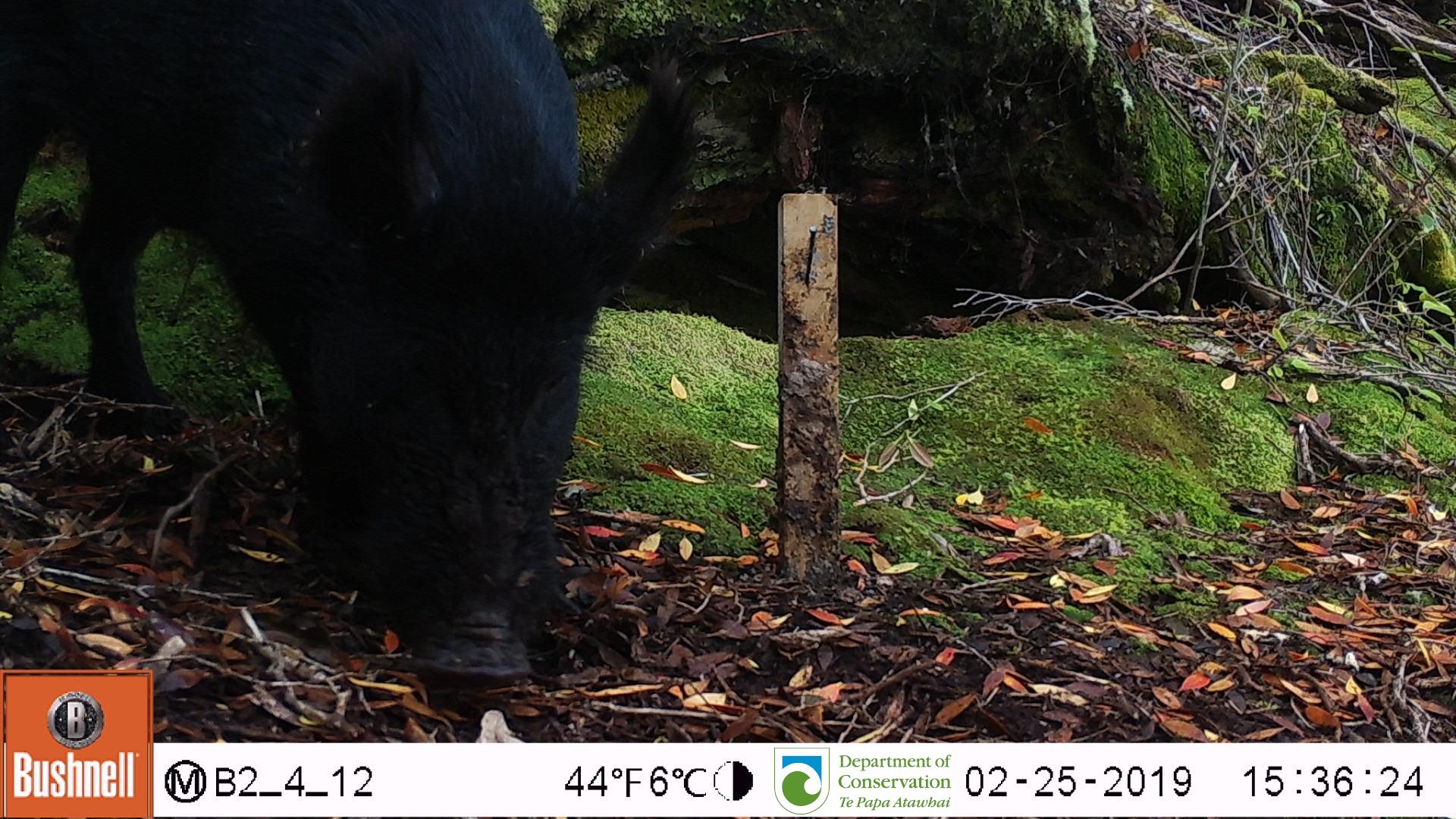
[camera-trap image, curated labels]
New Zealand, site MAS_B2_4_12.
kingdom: Animalia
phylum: Chordata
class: Mammalia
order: Artiodactyla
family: Suidae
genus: Sus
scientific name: Sus scrofa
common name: pig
Pig (Sus scrofa).